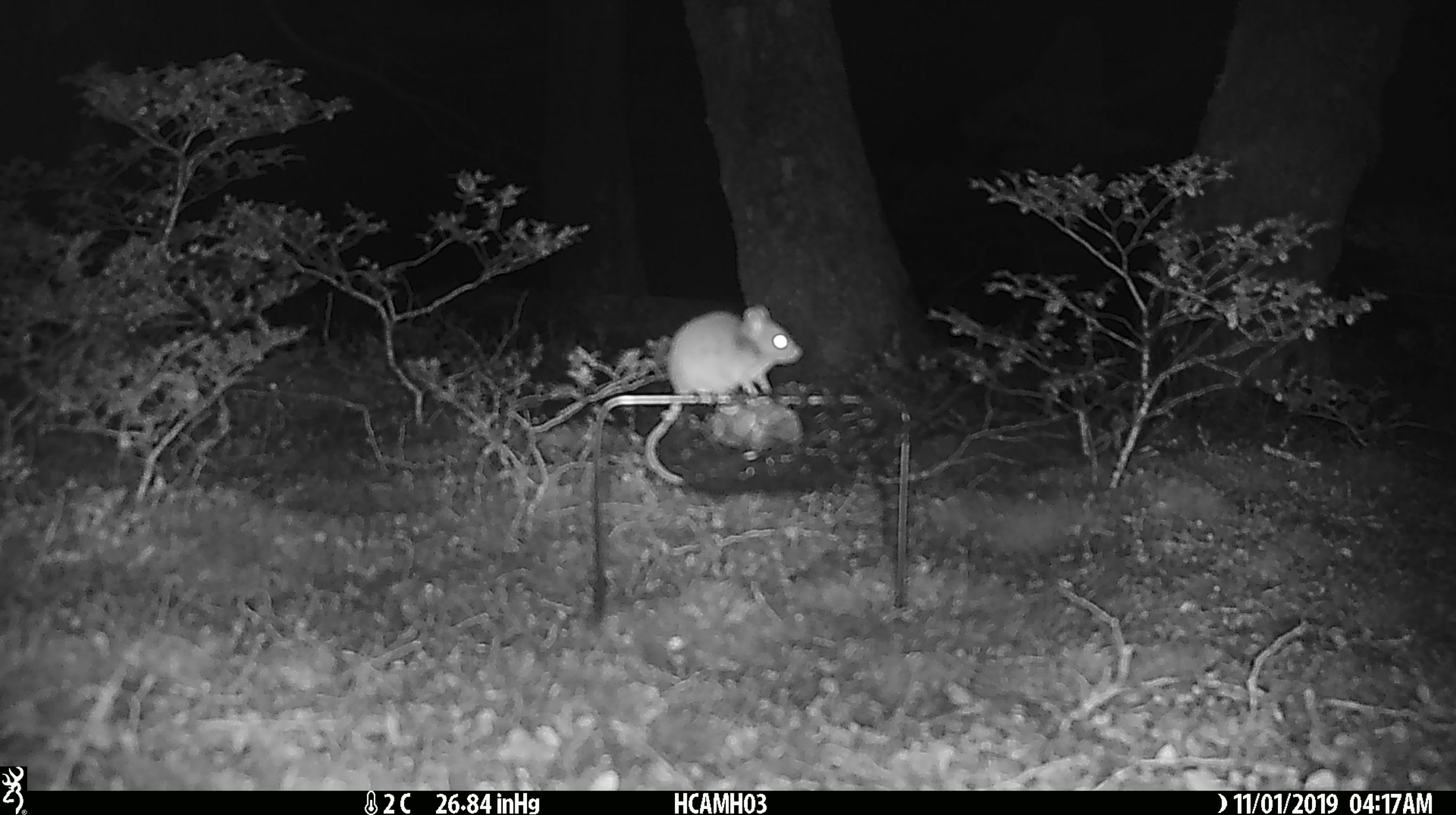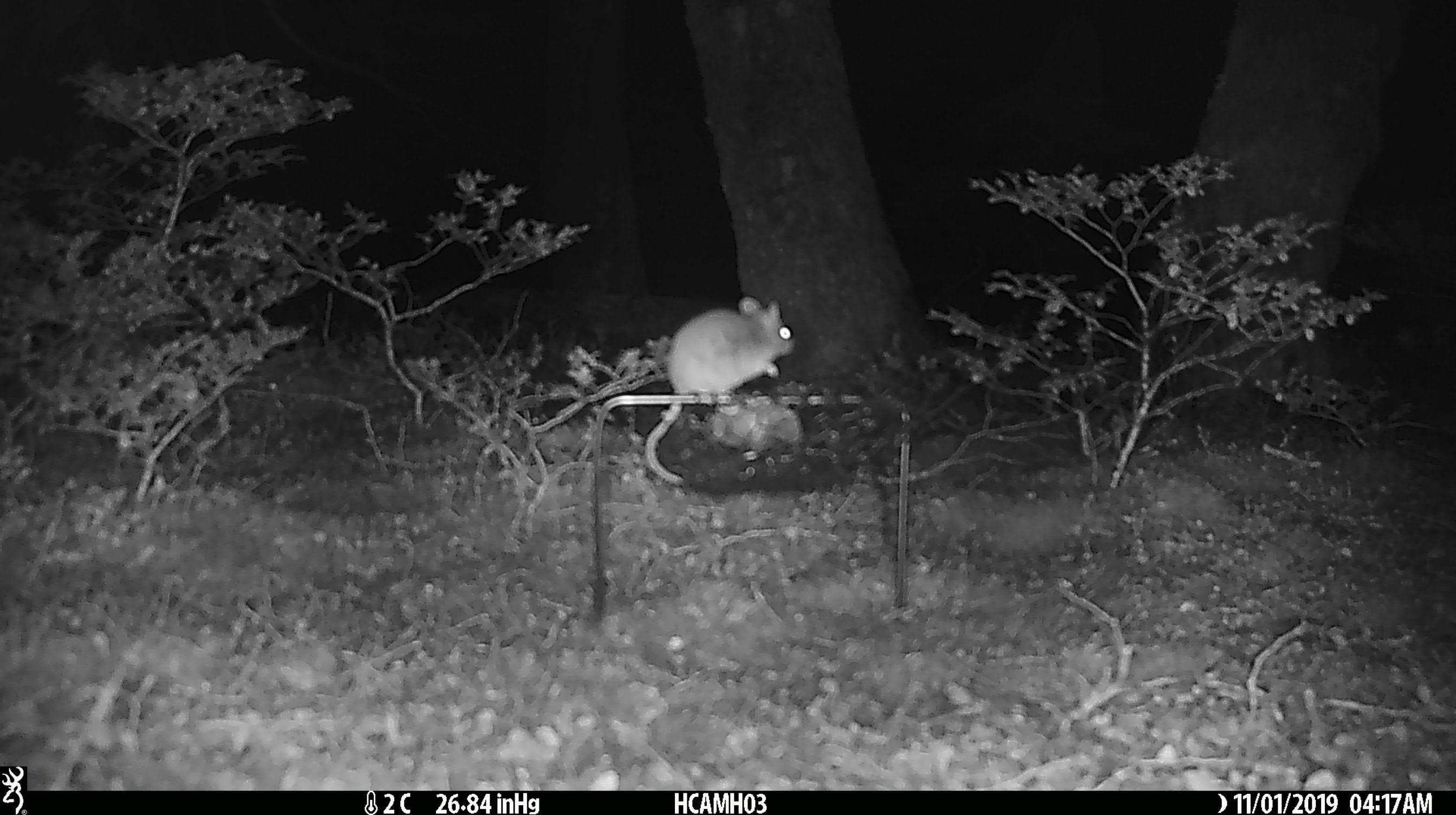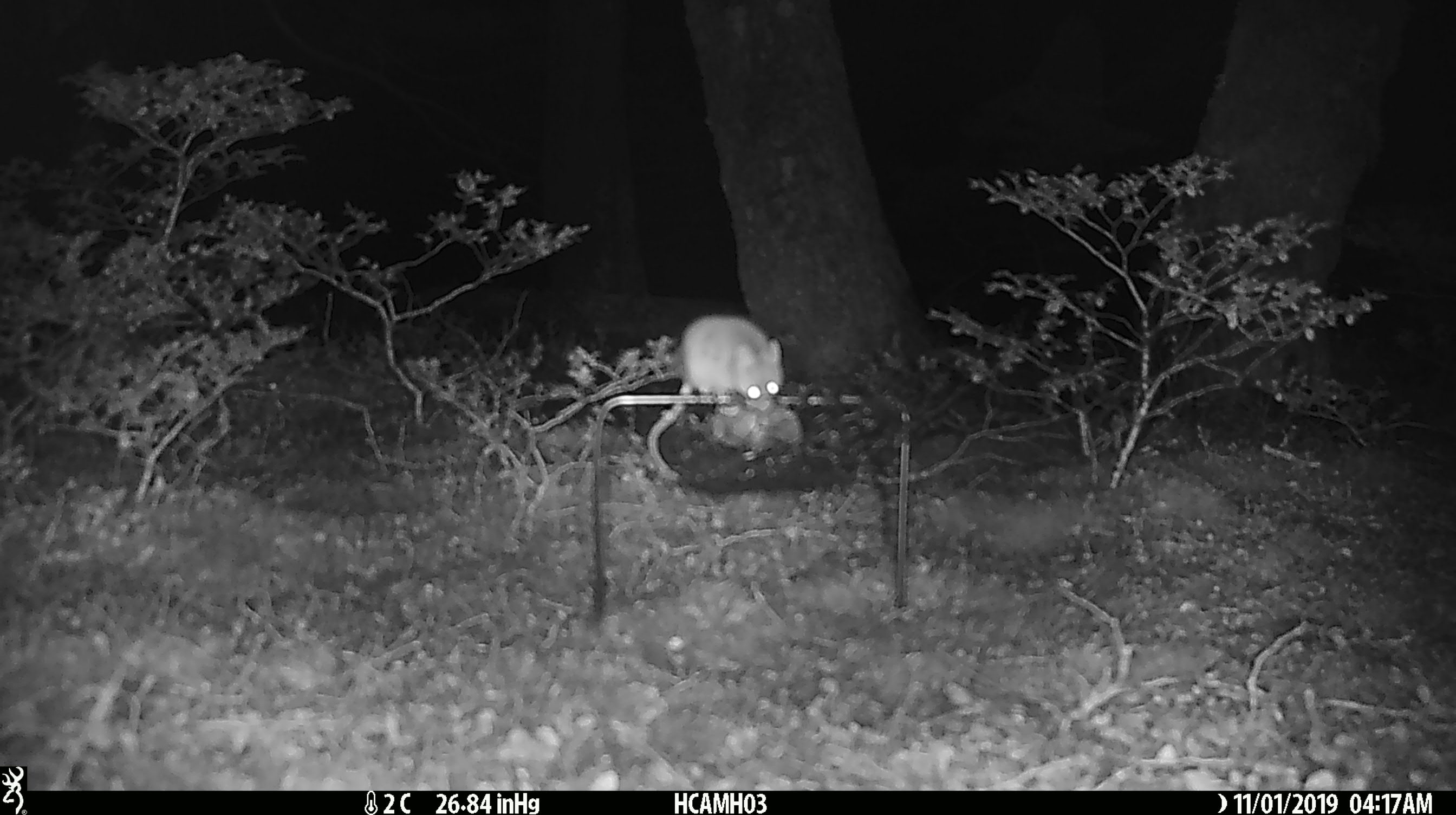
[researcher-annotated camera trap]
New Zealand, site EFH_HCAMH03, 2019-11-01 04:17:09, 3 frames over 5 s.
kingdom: Animalia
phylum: Chordata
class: Mammalia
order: Rodentia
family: Muridae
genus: Mus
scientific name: Mus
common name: mouse